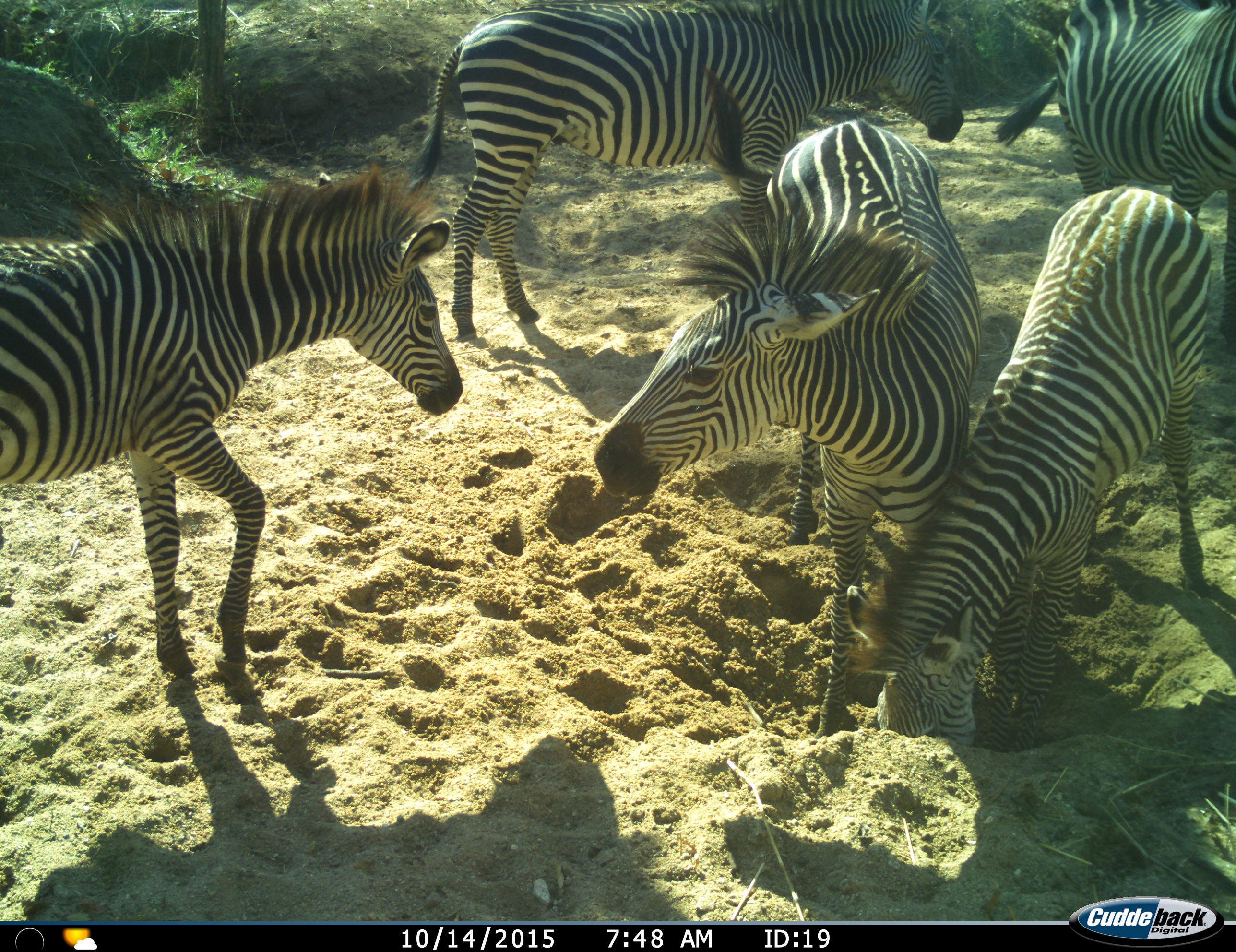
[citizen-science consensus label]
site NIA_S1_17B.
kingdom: Animalia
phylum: Chordata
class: Mammalia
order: Perissodactyla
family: Equidae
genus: Equus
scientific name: Equus quagga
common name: plains zebra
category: zebraplains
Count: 5.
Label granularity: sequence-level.